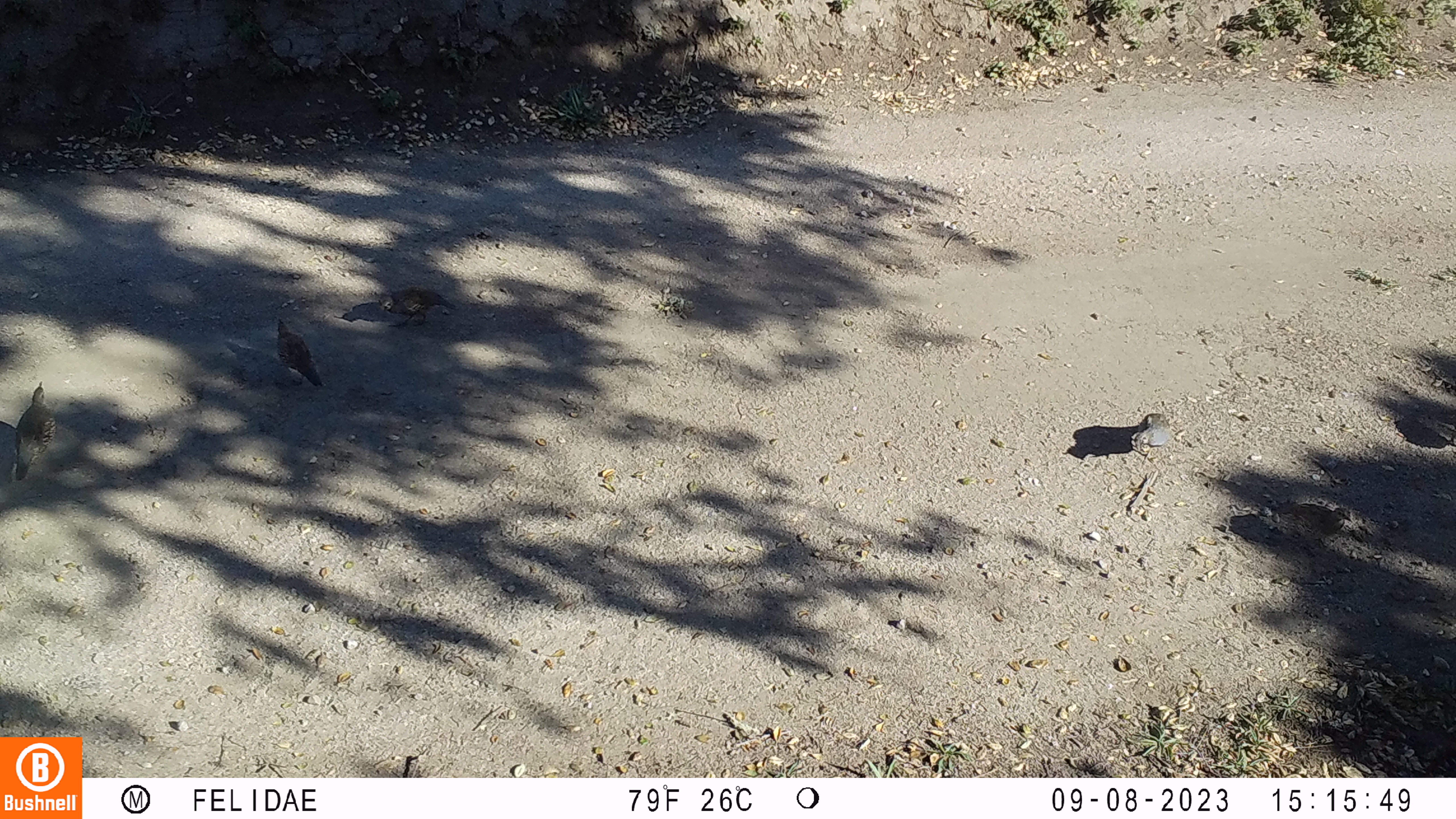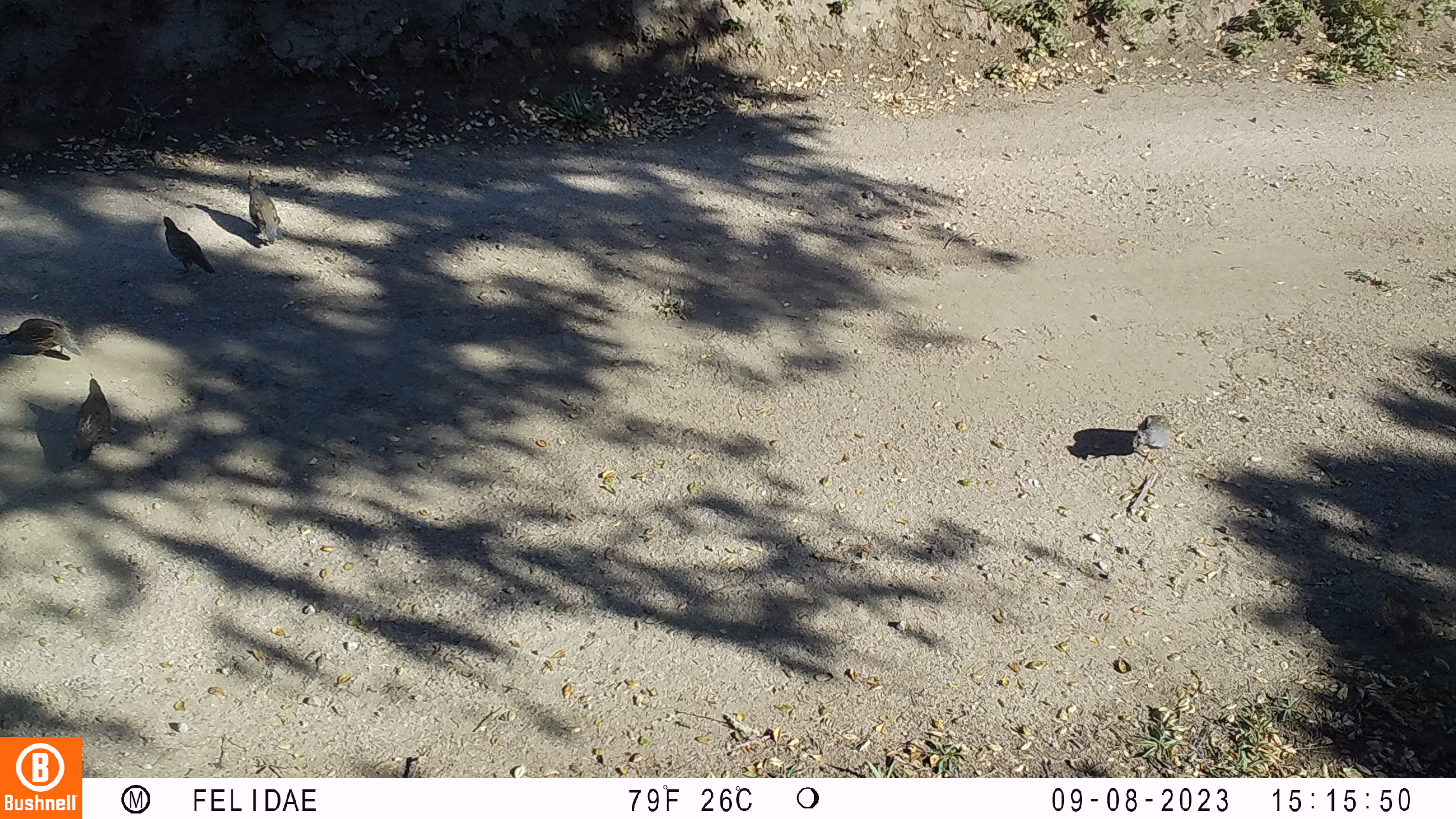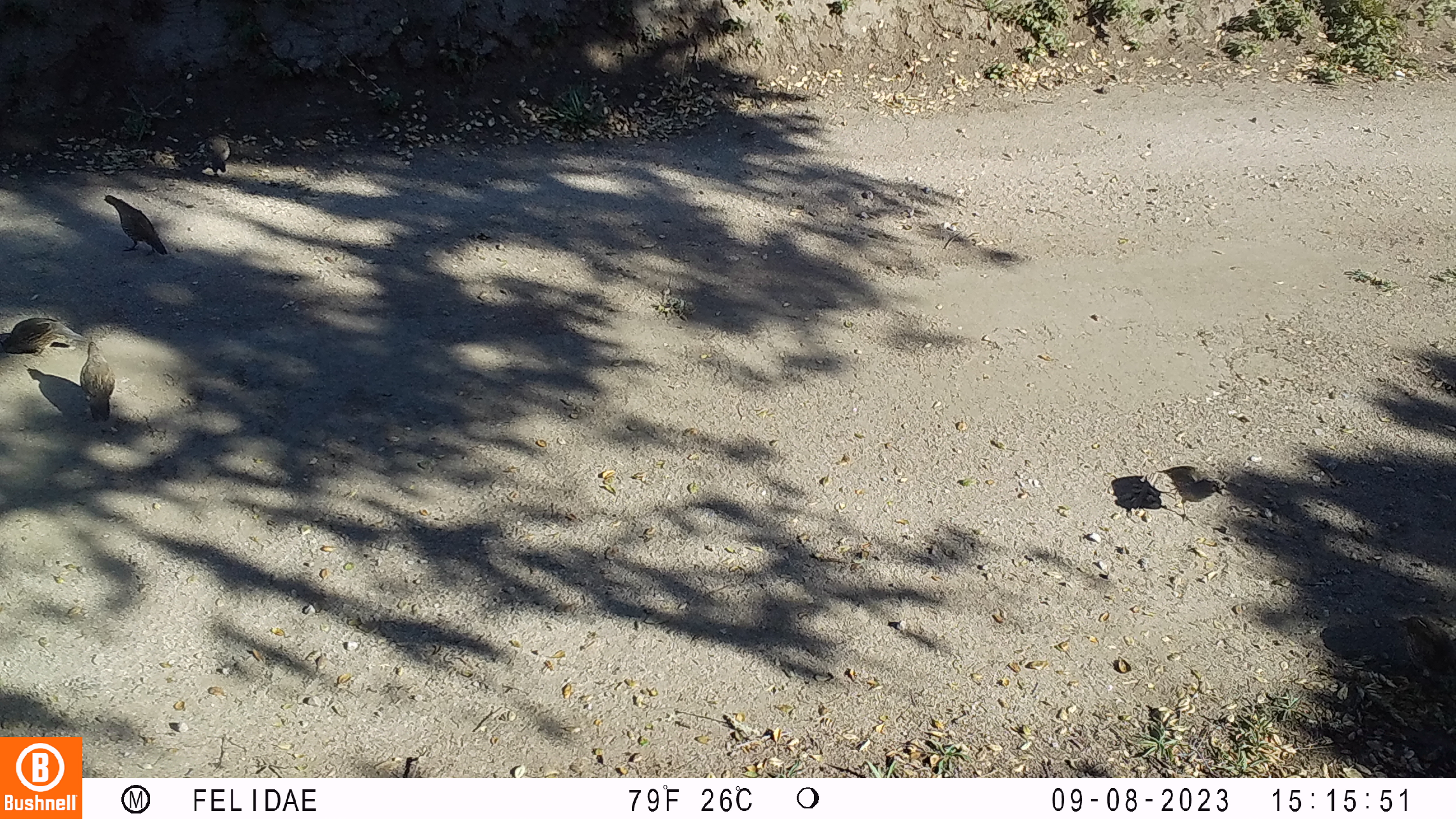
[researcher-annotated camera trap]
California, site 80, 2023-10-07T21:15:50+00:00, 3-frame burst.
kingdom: Animalia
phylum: Chordata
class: Aves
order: Galliformes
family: Odontophoridae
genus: Callipepla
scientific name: Callipepla californica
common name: california quail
California quail (Callipepla californica).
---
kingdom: Animalia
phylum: Chordata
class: Aves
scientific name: Aves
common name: bird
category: unknown bird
Unknown bird (bird) (Aves).